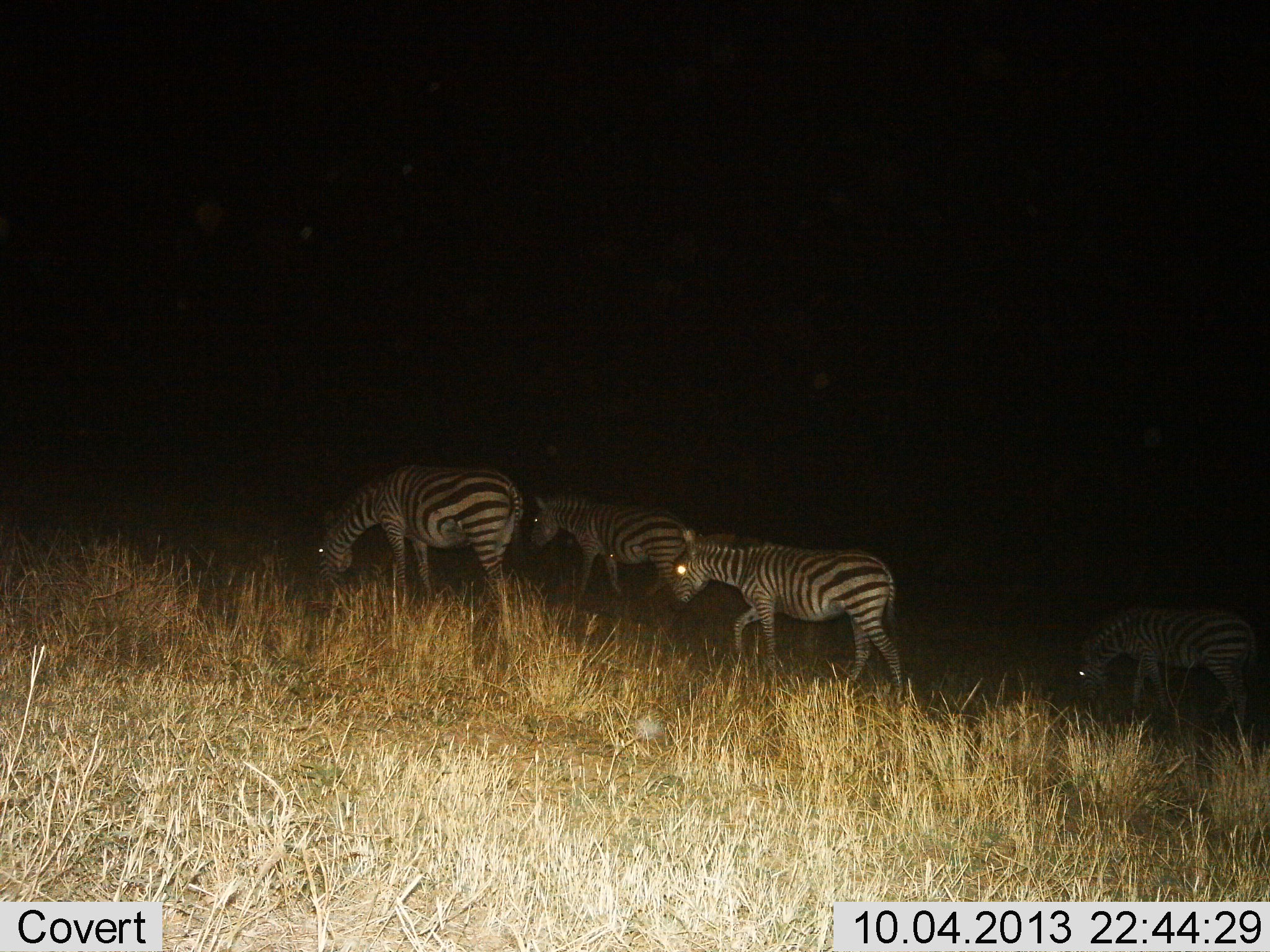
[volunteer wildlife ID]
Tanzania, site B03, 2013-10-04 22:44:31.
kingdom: Animalia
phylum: Chordata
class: Mammalia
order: Perissodactyla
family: Equidae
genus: Equus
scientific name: Equus quagga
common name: plains zebra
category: zebra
Zebra (plains zebra) (Equus quagga), count 4. Behavior (volunteer vote fractions): standing 13%, resting 0%, moving 53%, interacting 0%. Young present (vote fraction): 7%. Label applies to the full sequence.